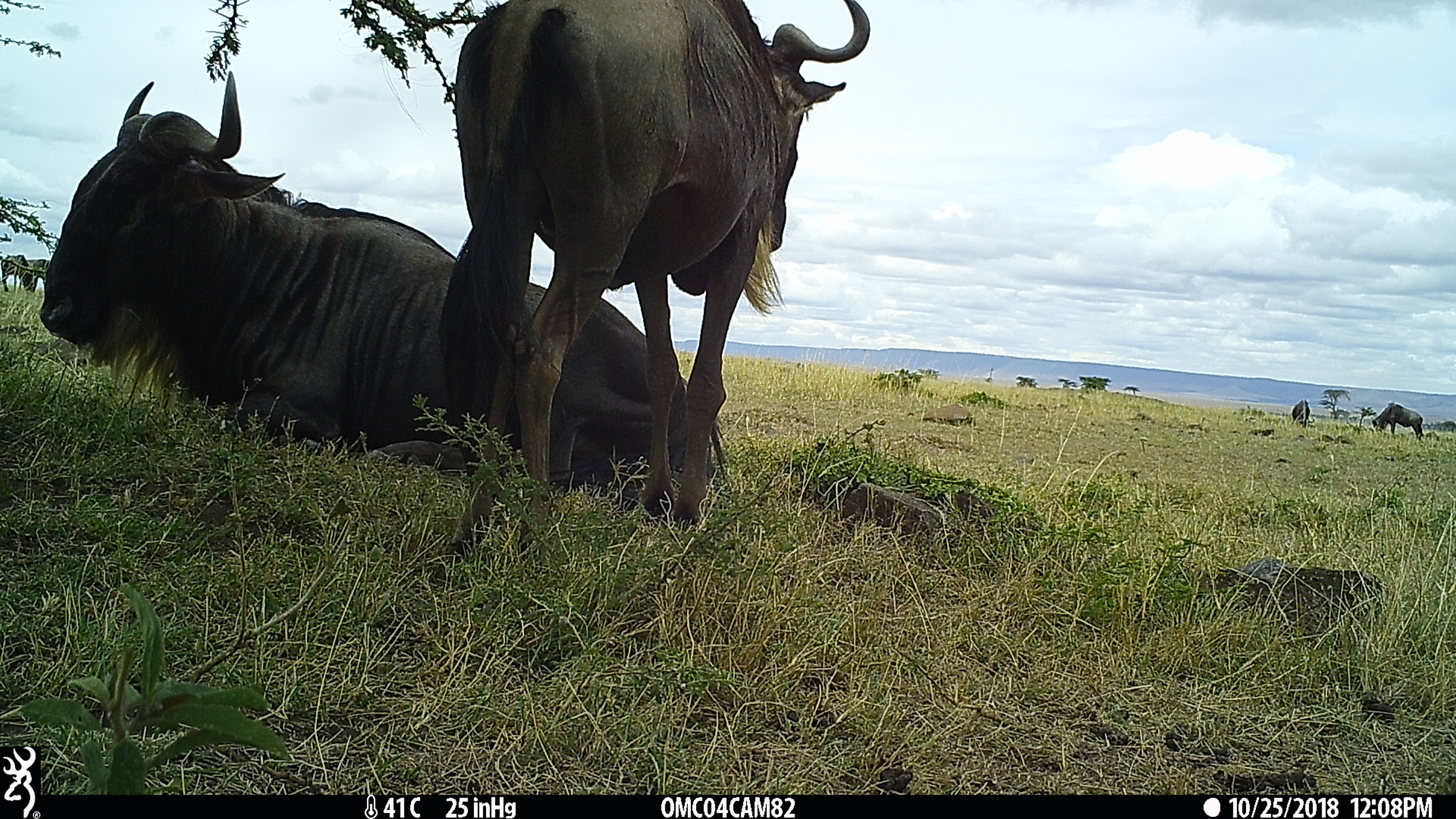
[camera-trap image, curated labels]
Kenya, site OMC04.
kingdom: Animalia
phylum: Chordata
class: Mammalia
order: Artiodactyla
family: Bovidae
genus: Connochaetes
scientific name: Connochaetes taurinus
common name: blue wildebeest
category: wildebeest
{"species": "wildebeest (blue wildebeest) (Connochaetes taurinus)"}